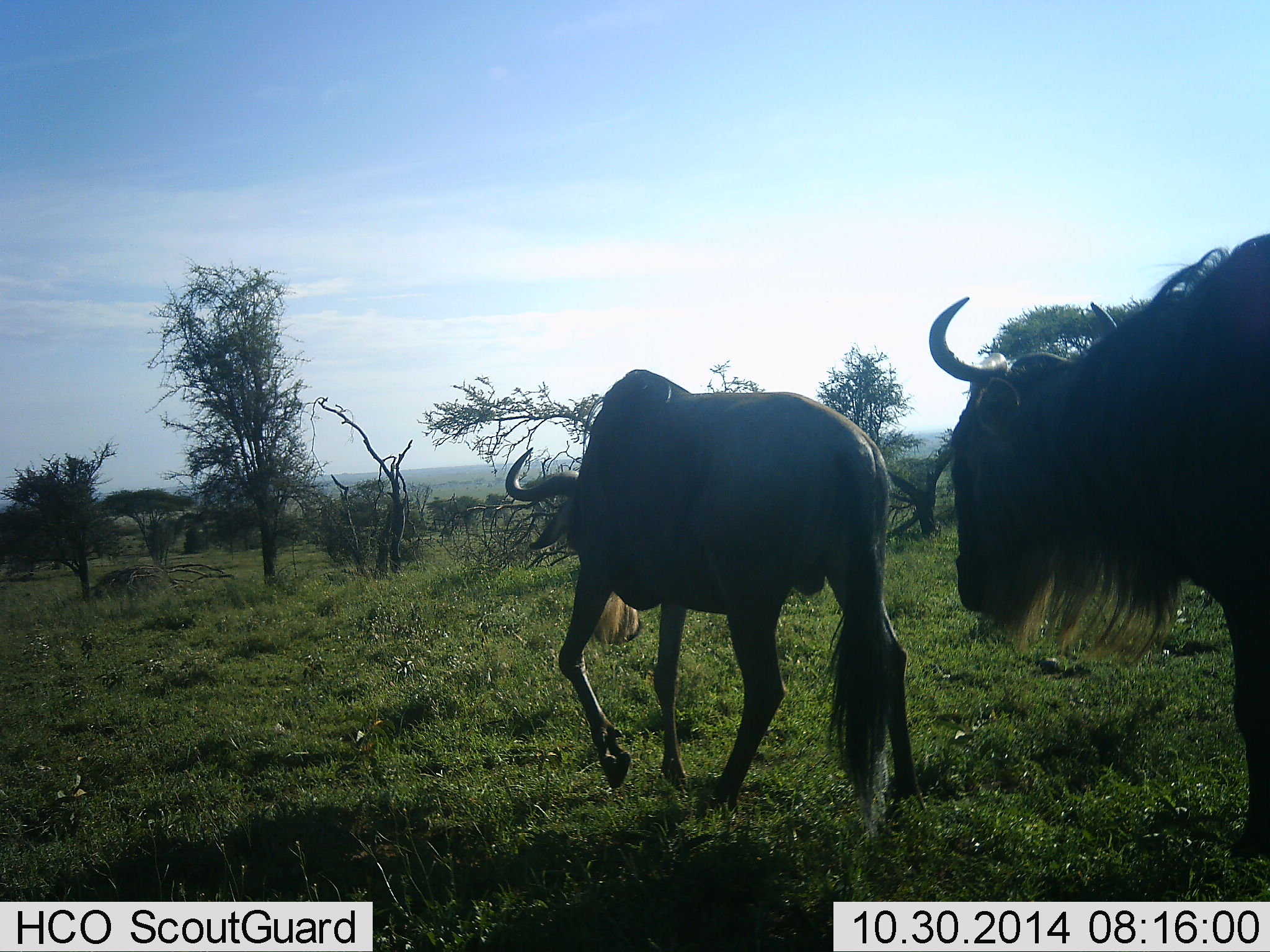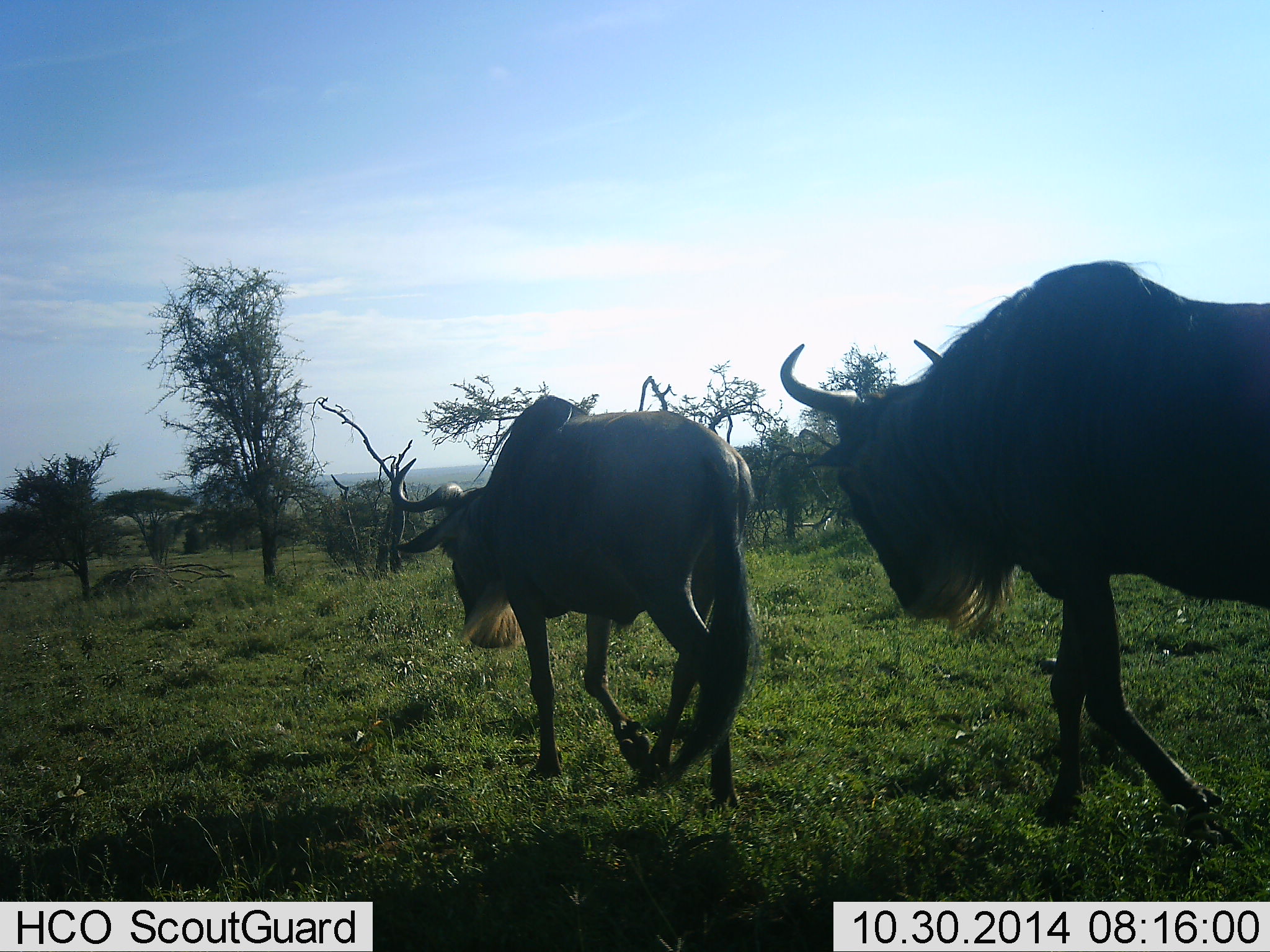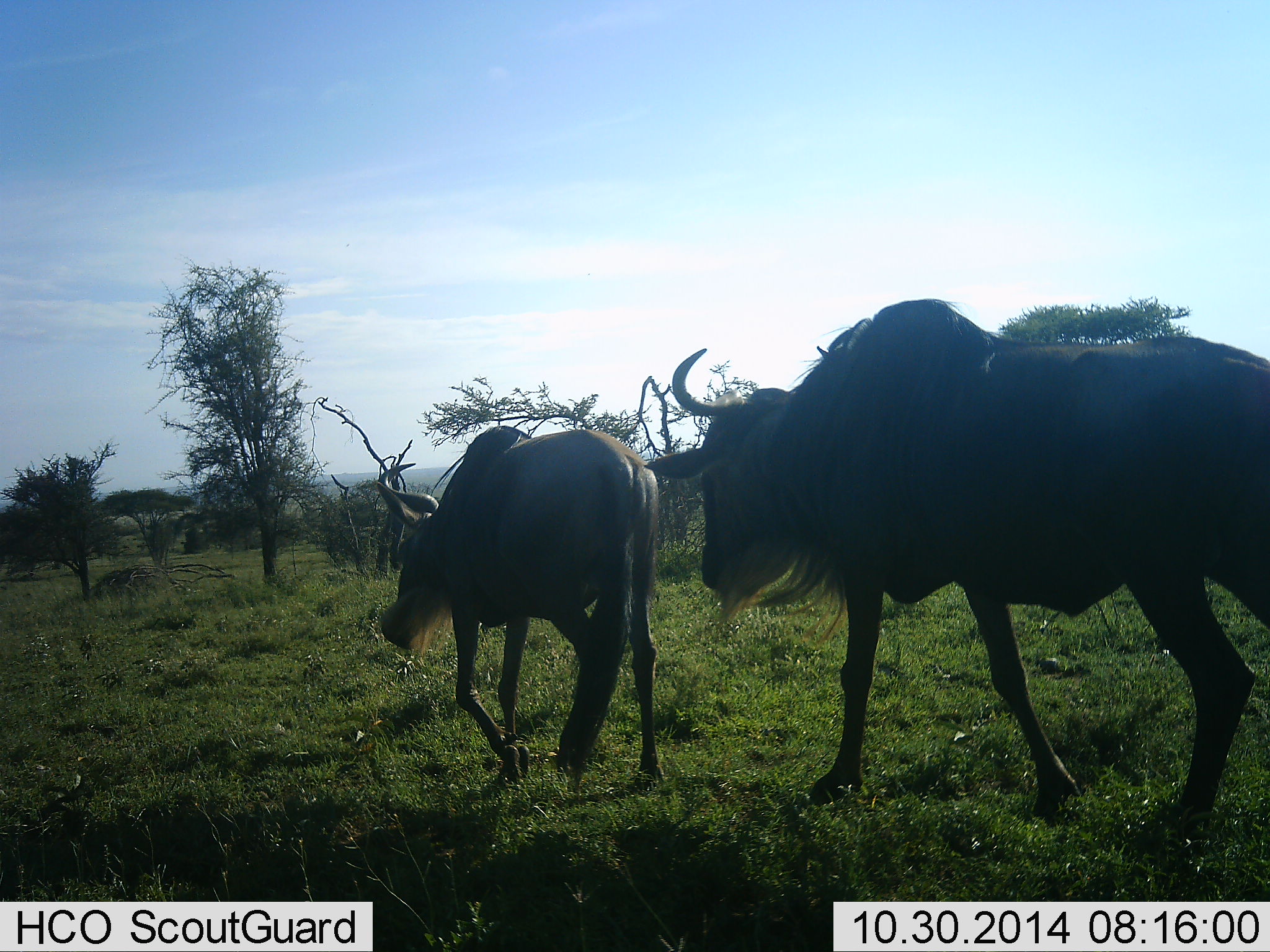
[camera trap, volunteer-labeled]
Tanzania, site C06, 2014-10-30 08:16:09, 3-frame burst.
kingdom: Animalia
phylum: Chordata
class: Mammalia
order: Artiodactyla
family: Bovidae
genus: Connochaetes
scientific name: Connochaetes taurinus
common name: blue wildebeest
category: wildebeest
Wildebeest (blue wildebeest) (Connochaetes taurinus), count 2. Behavior (volunteer vote fractions): standing 0%, resting 0%, moving 100%, interacting 0%. Young present (vote fraction): 0%. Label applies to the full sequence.